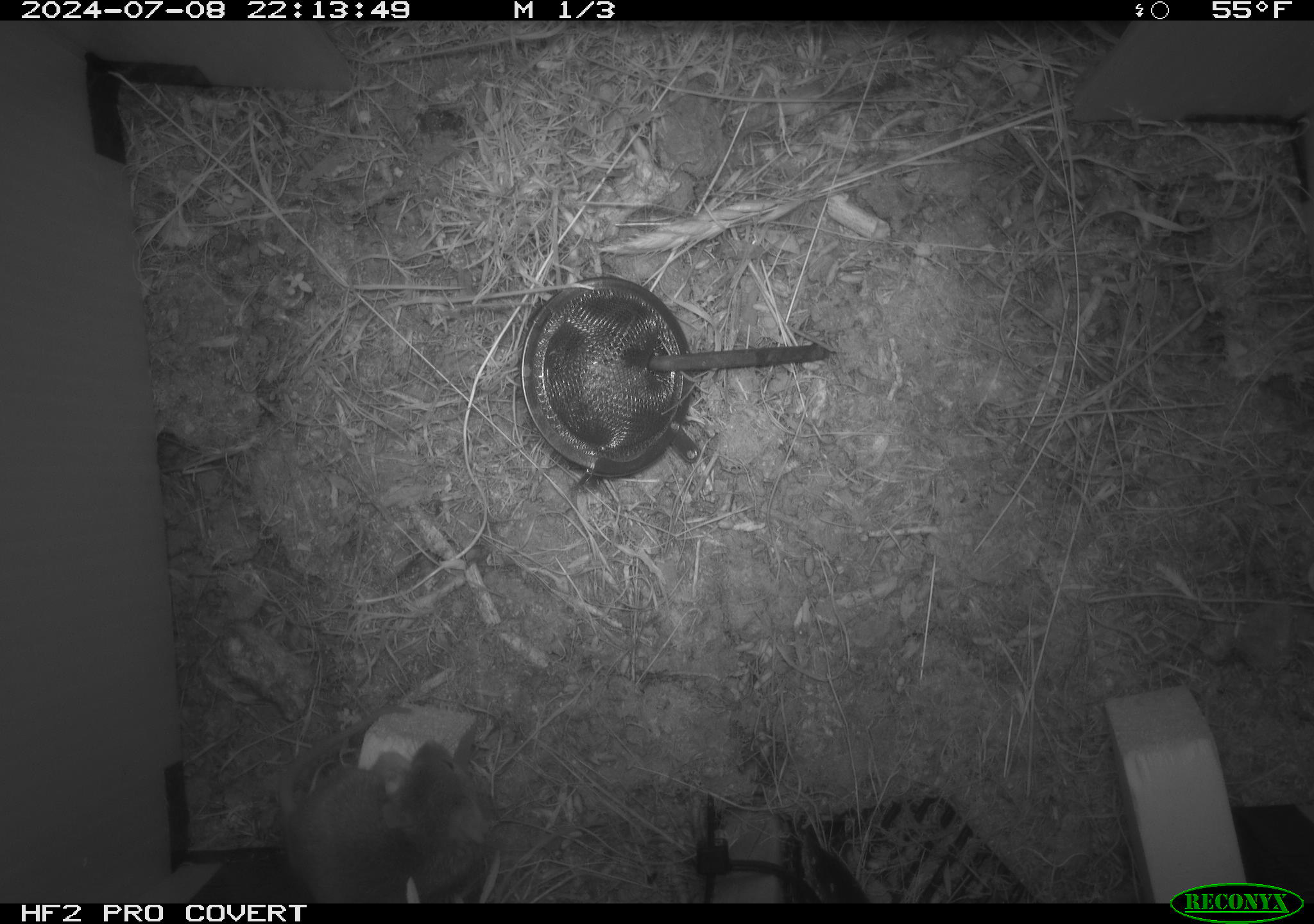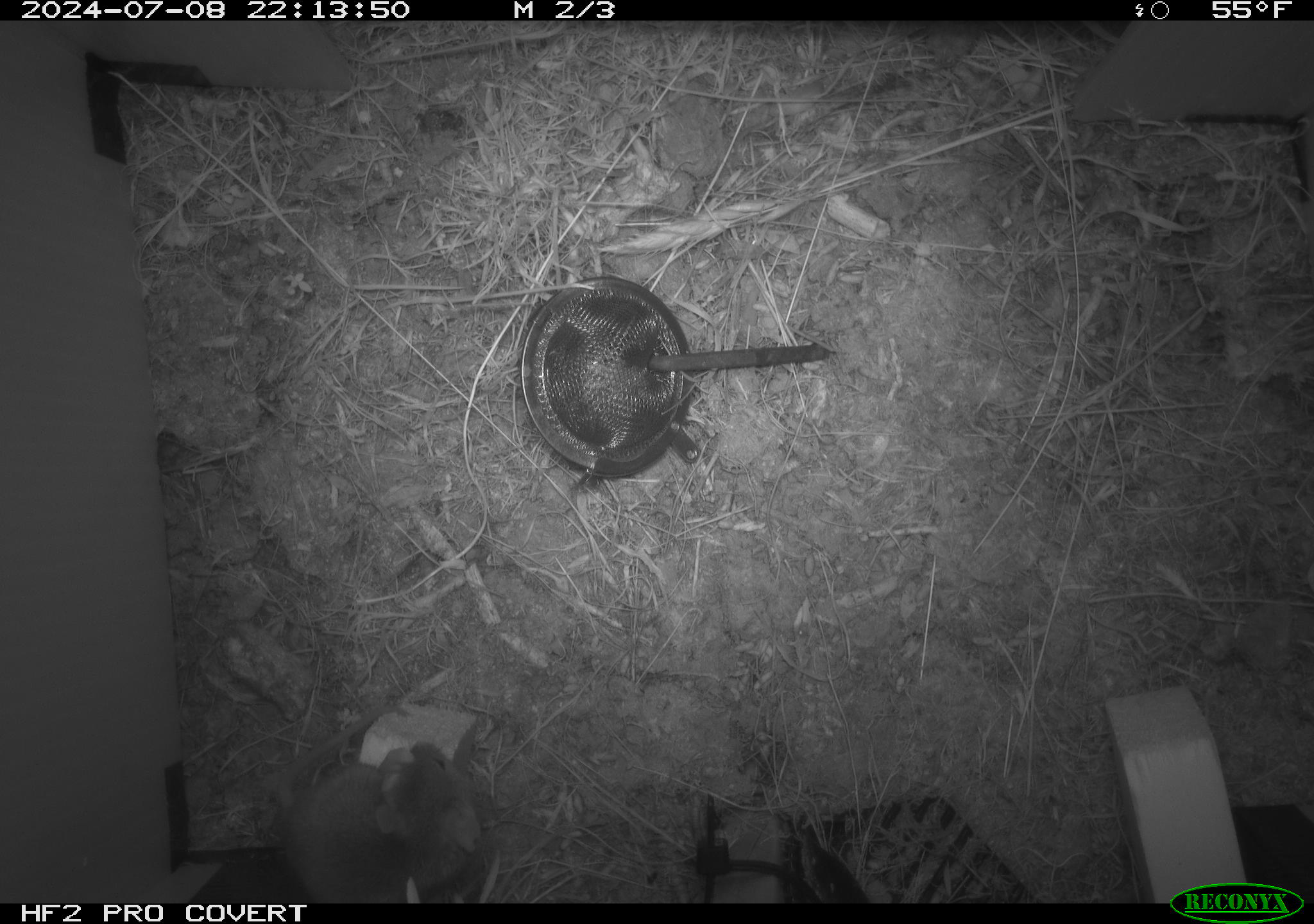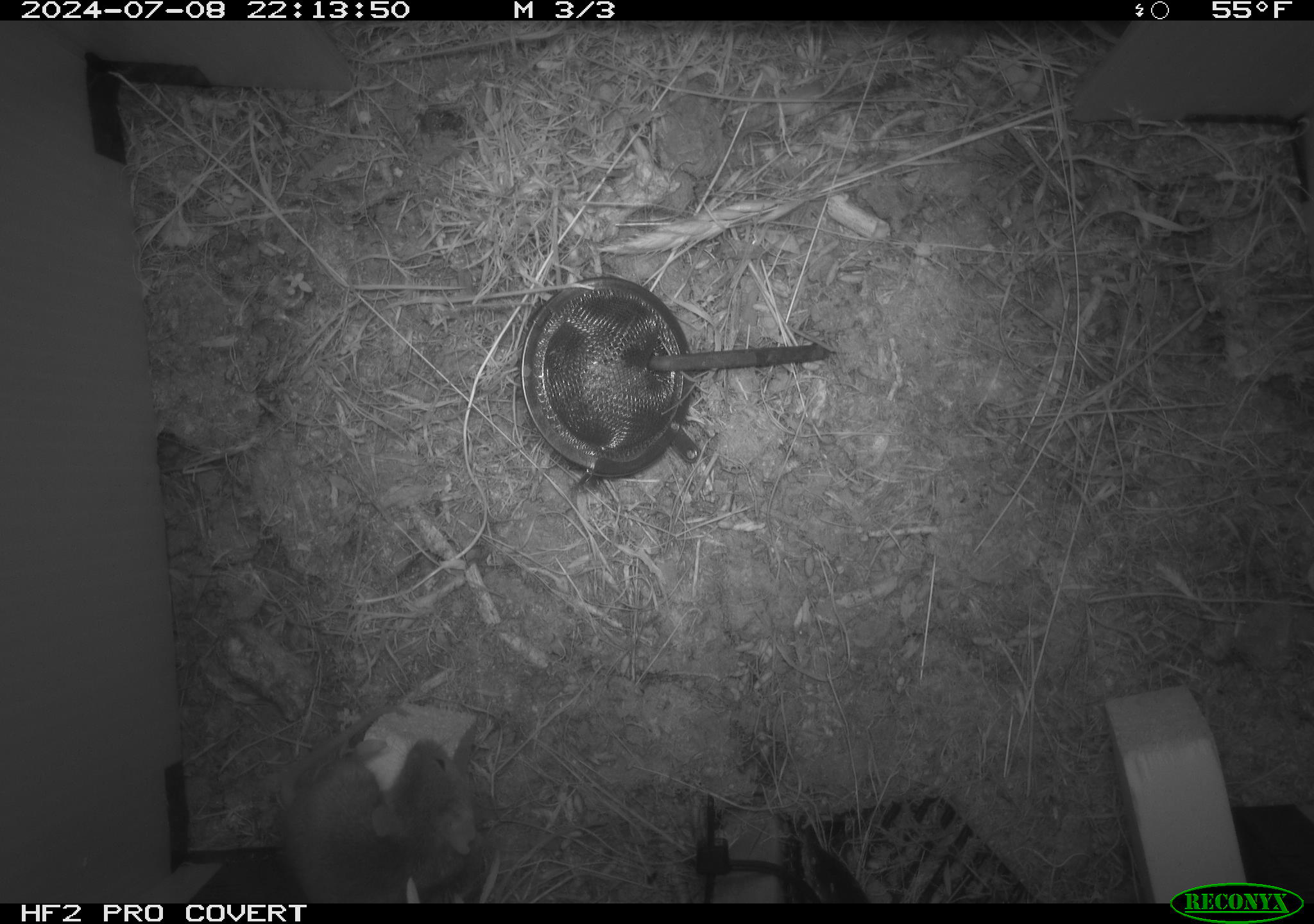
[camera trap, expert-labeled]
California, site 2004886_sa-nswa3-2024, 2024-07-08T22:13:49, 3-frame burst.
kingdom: Animalia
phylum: Chordata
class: Mammalia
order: Rodentia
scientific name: Rodentia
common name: rodent